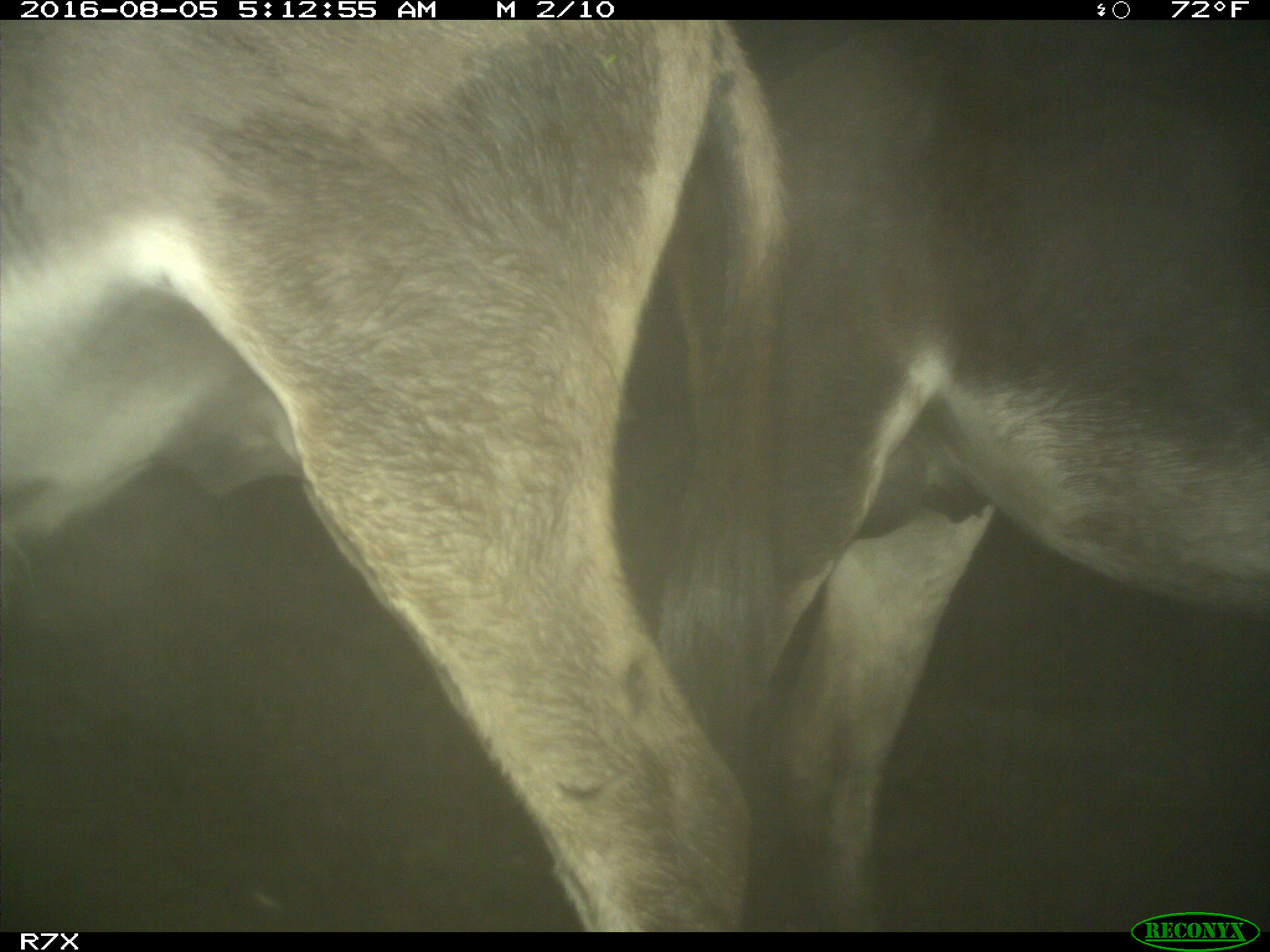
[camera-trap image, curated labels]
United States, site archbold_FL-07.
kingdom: Animalia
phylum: Chordata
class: Mammalia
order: Perissodactyla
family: Equidae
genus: Equus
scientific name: Equus africanus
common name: african wild ass